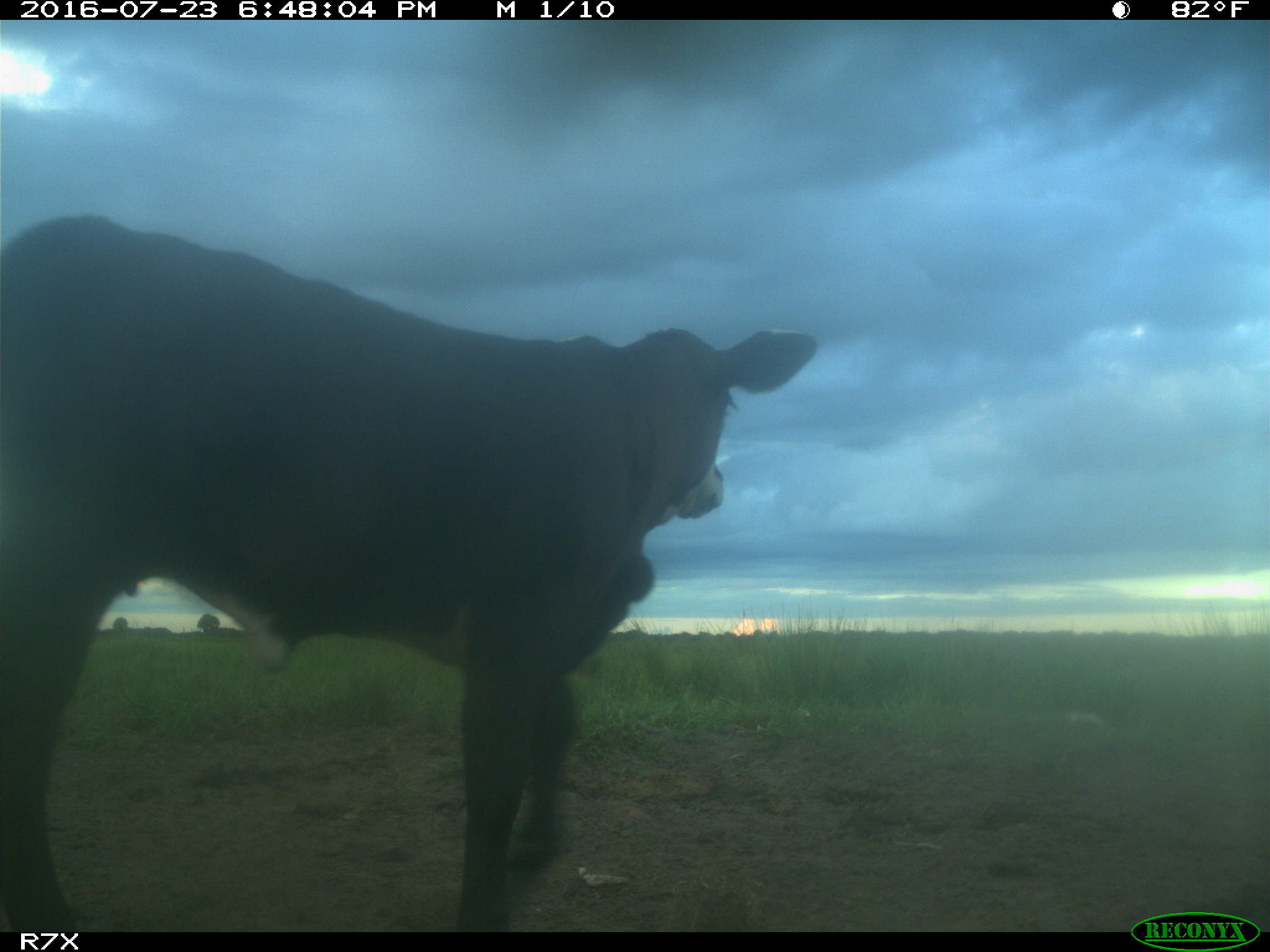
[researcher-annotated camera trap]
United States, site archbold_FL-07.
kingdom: Animalia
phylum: Chordata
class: Mammalia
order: Artiodactyla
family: Bovidae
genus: Bos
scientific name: Bos taurus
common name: domestic cow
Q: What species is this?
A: Bos taurus (domestic cow).